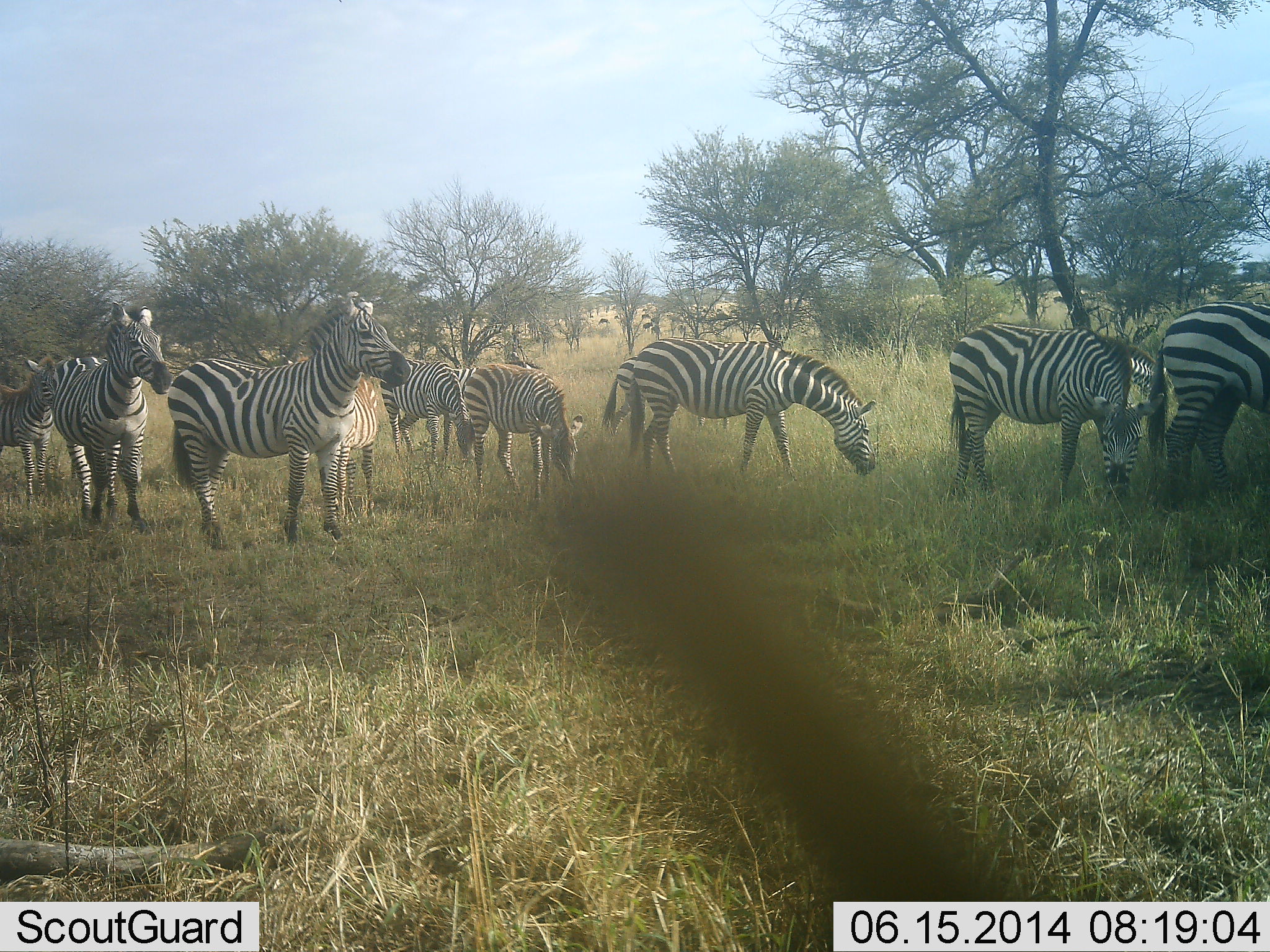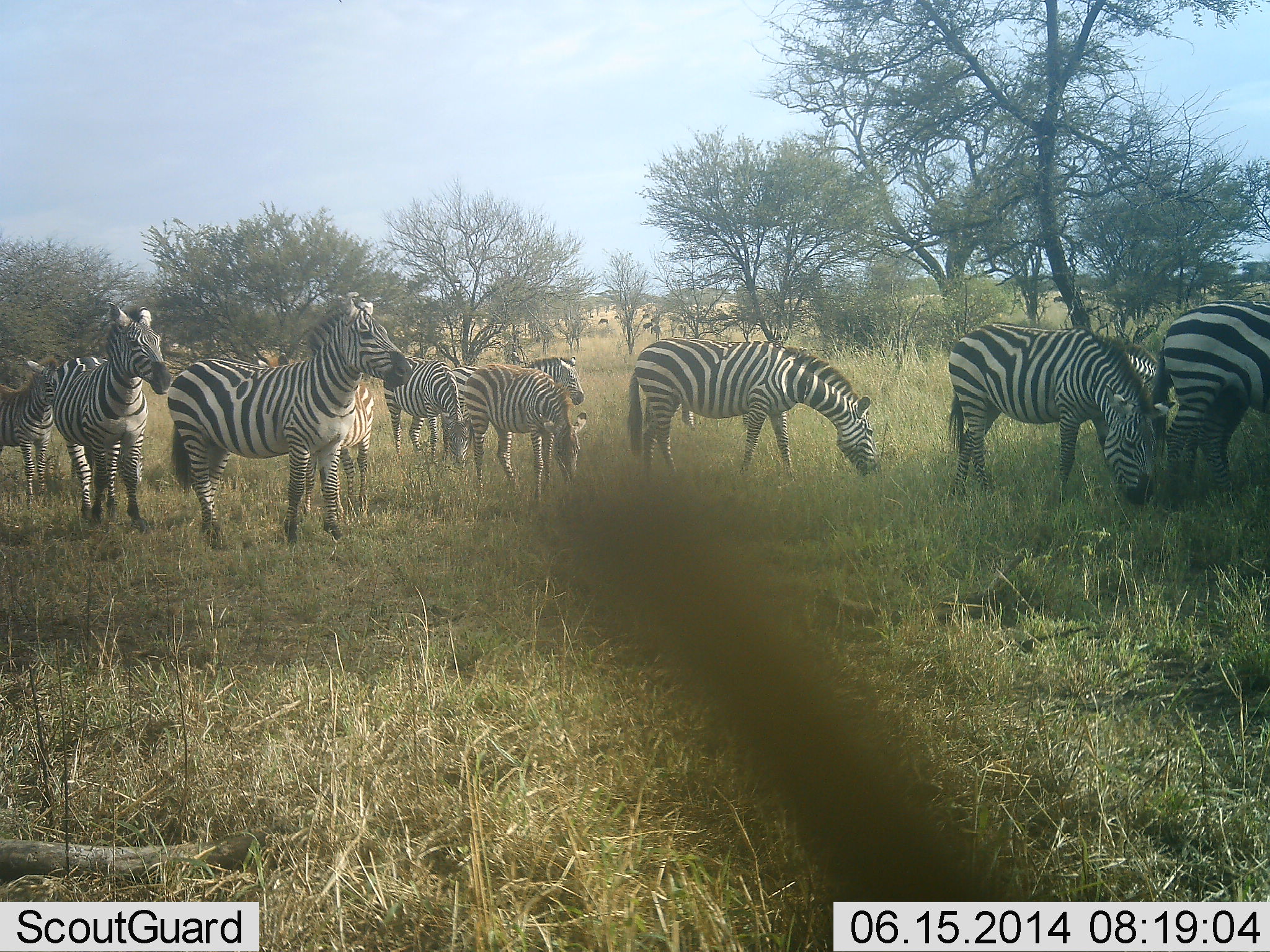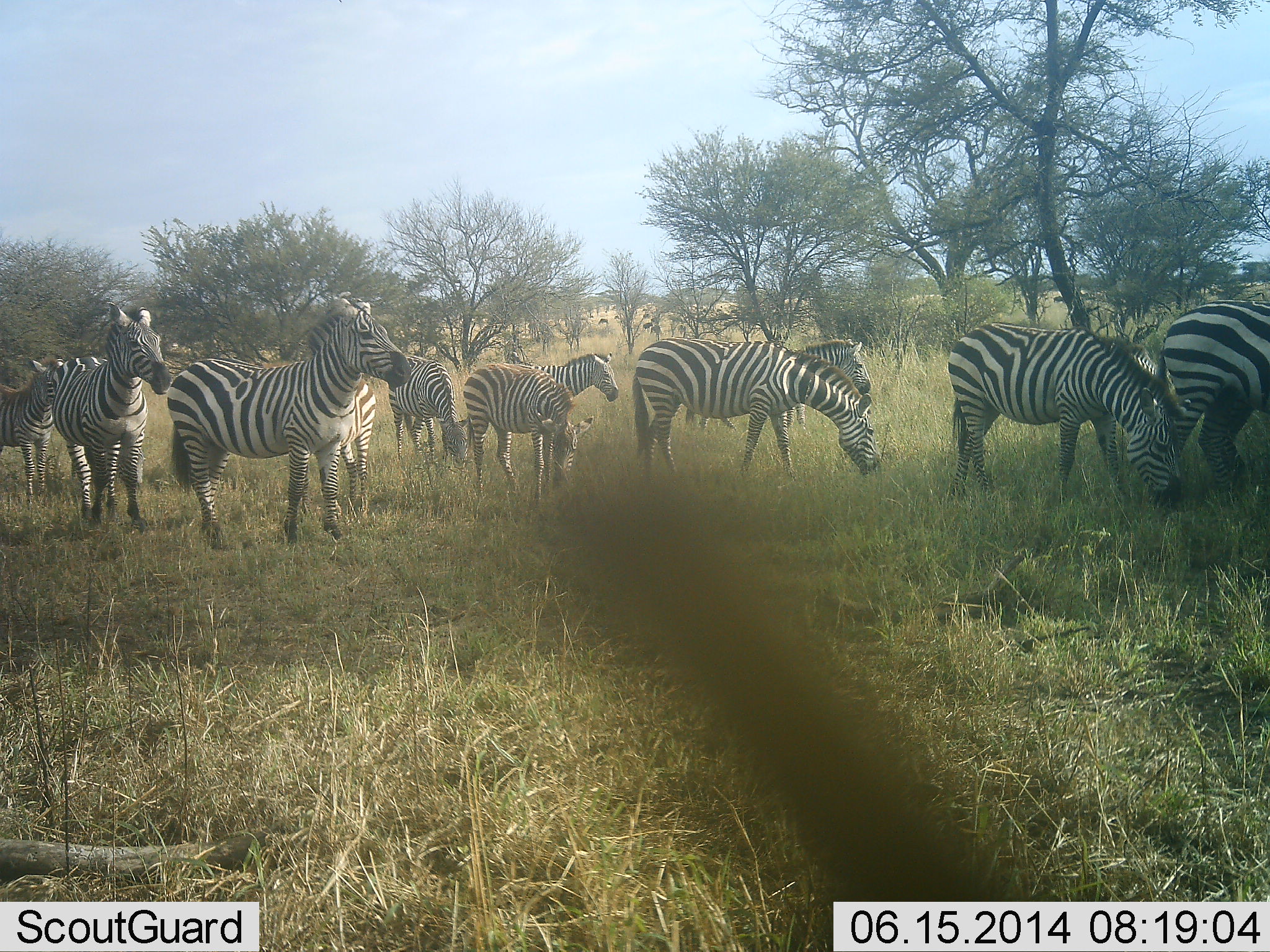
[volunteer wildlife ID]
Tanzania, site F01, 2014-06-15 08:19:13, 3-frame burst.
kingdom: Animalia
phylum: Chordata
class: Mammalia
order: Perissodactyla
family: Equidae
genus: Equus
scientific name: Equus quagga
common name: plains zebra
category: zebra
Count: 11-50.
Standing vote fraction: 70%.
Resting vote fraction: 0%.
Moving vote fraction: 30%.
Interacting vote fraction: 0%.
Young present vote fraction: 0%.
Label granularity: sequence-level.